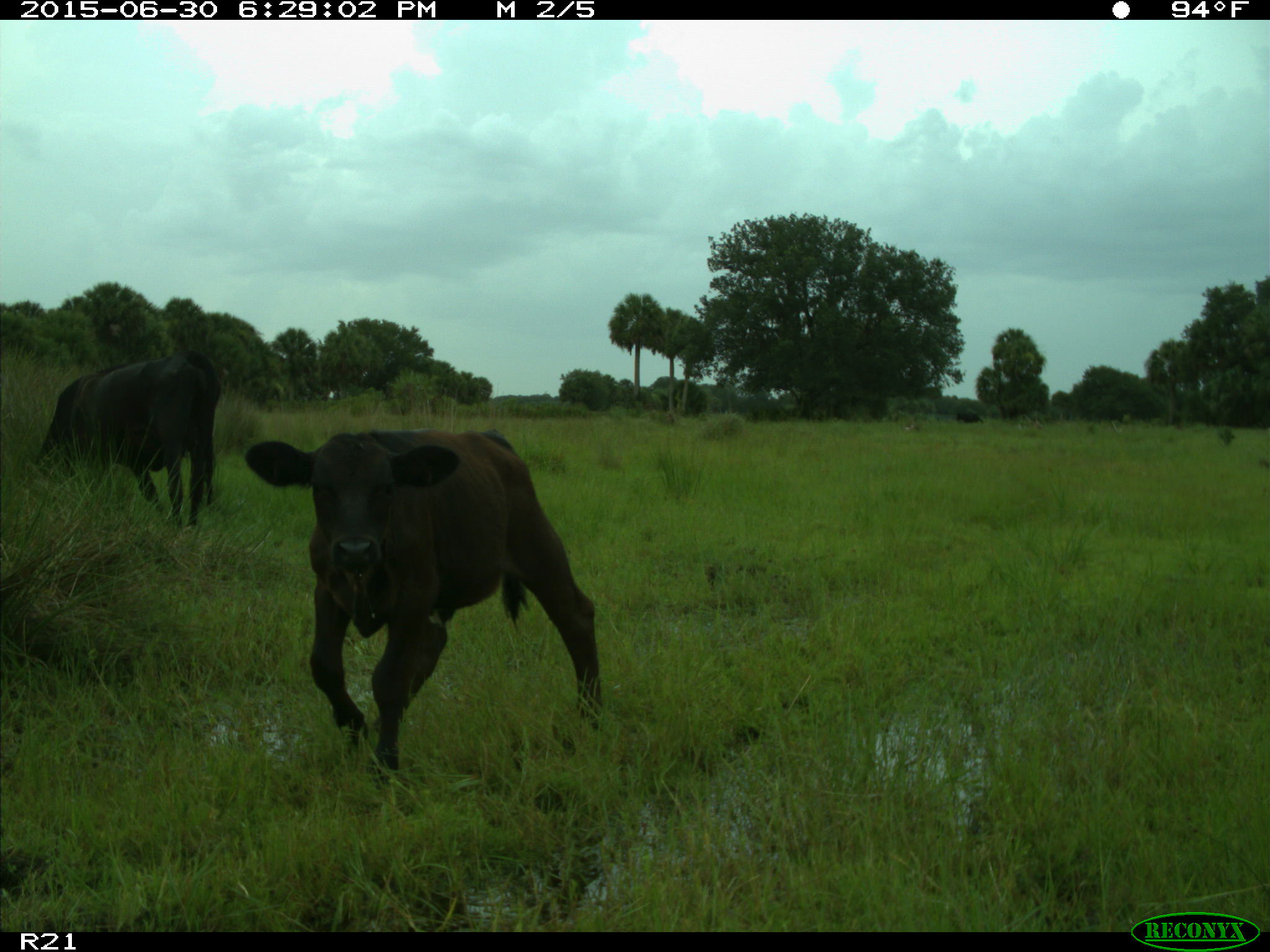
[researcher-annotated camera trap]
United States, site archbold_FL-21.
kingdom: Animalia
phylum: Chordata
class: Mammalia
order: Artiodactyla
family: Bovidae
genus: Bos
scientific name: Bos taurus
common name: domestic cow